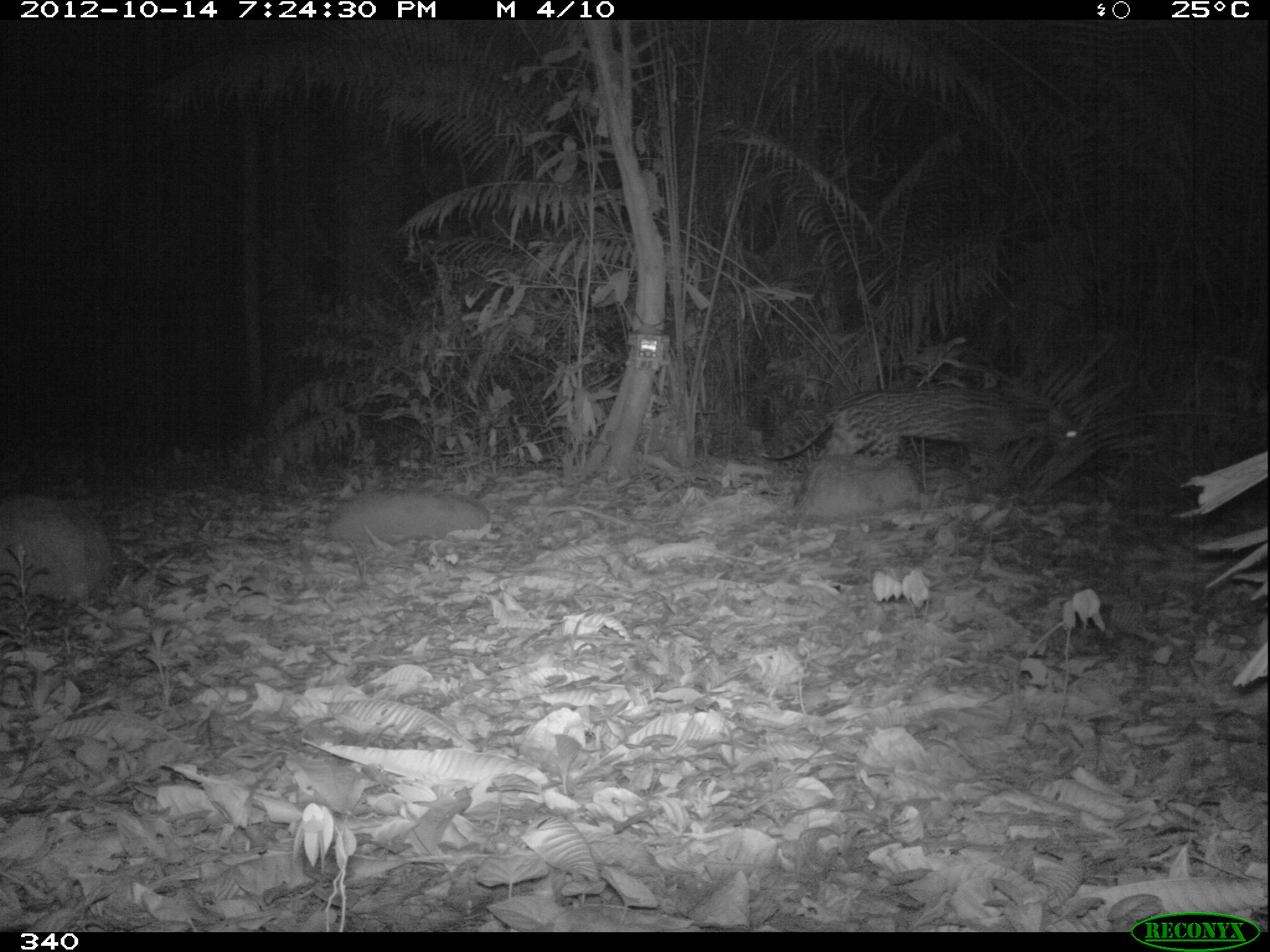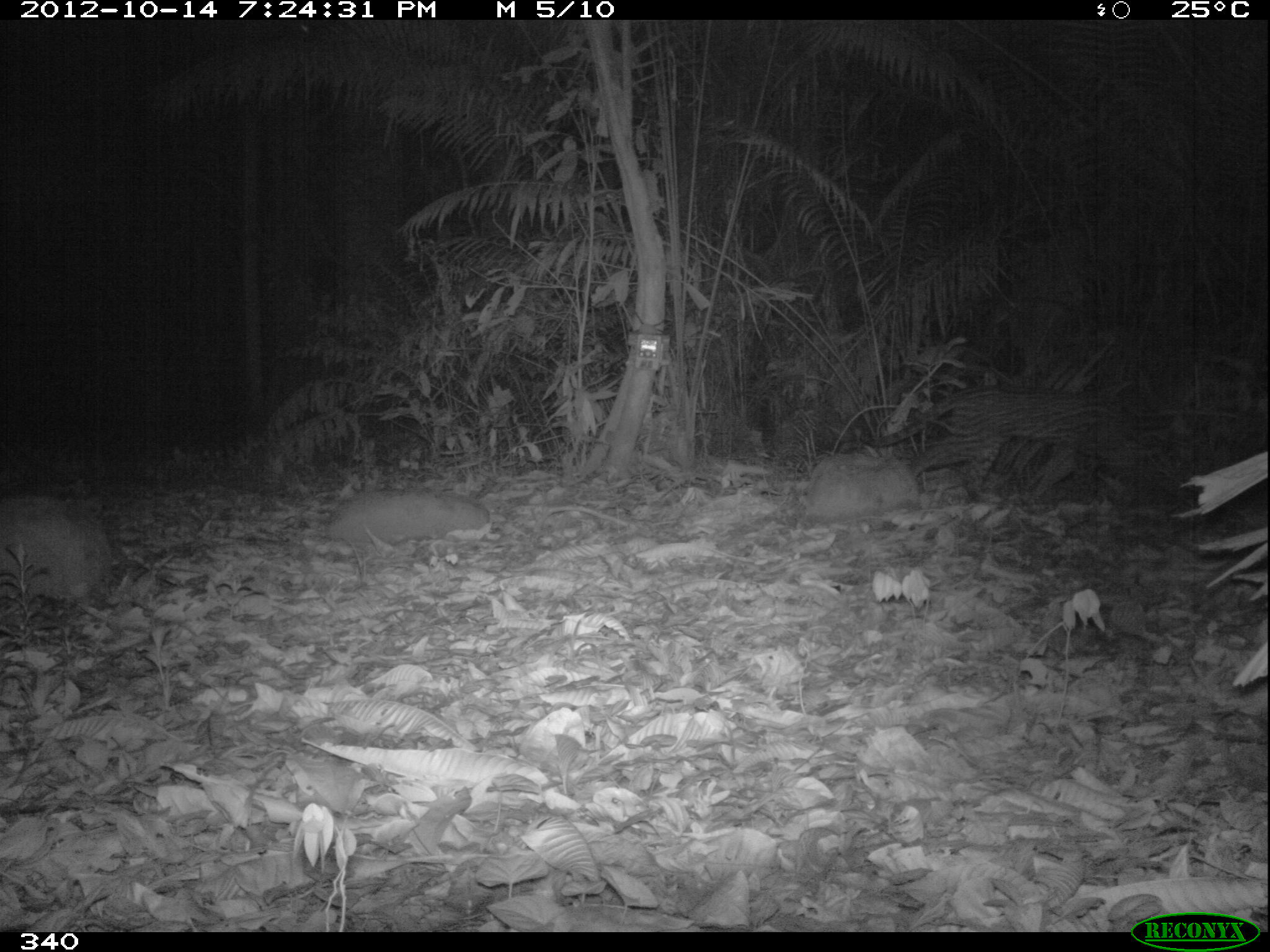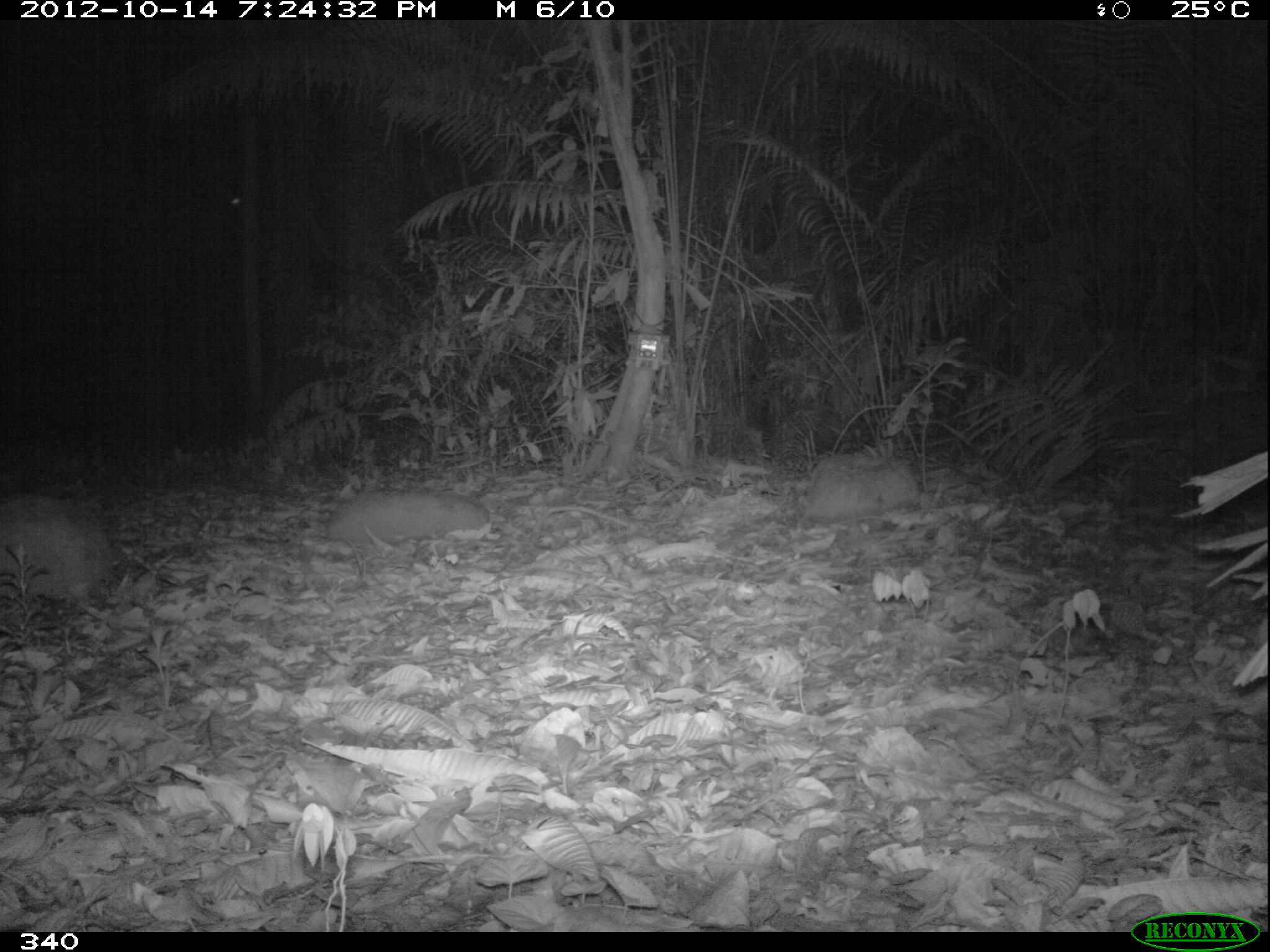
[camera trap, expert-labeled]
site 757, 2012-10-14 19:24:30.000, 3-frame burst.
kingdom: Animalia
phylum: Chordata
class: Mammalia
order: Carnivora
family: Felidae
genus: Leopardus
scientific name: Leopardus pardalis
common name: ocelot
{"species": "Leopardus pardalis (ocelot)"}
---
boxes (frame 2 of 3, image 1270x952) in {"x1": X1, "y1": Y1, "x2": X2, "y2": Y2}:
leopardus pardalis: {"x1": 854, "y1": 385, "x2": 1140, "y2": 491}